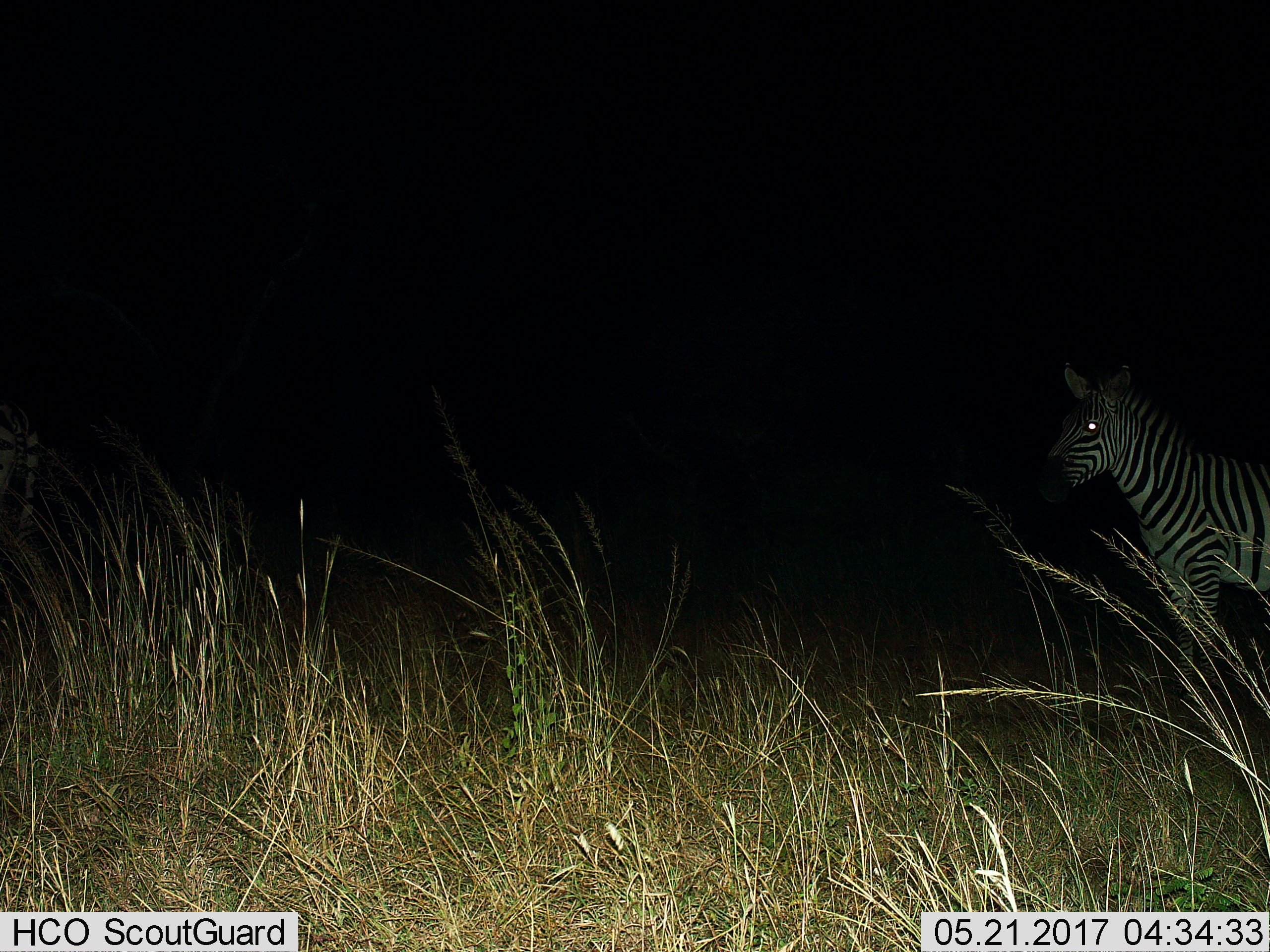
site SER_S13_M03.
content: unidentified animal